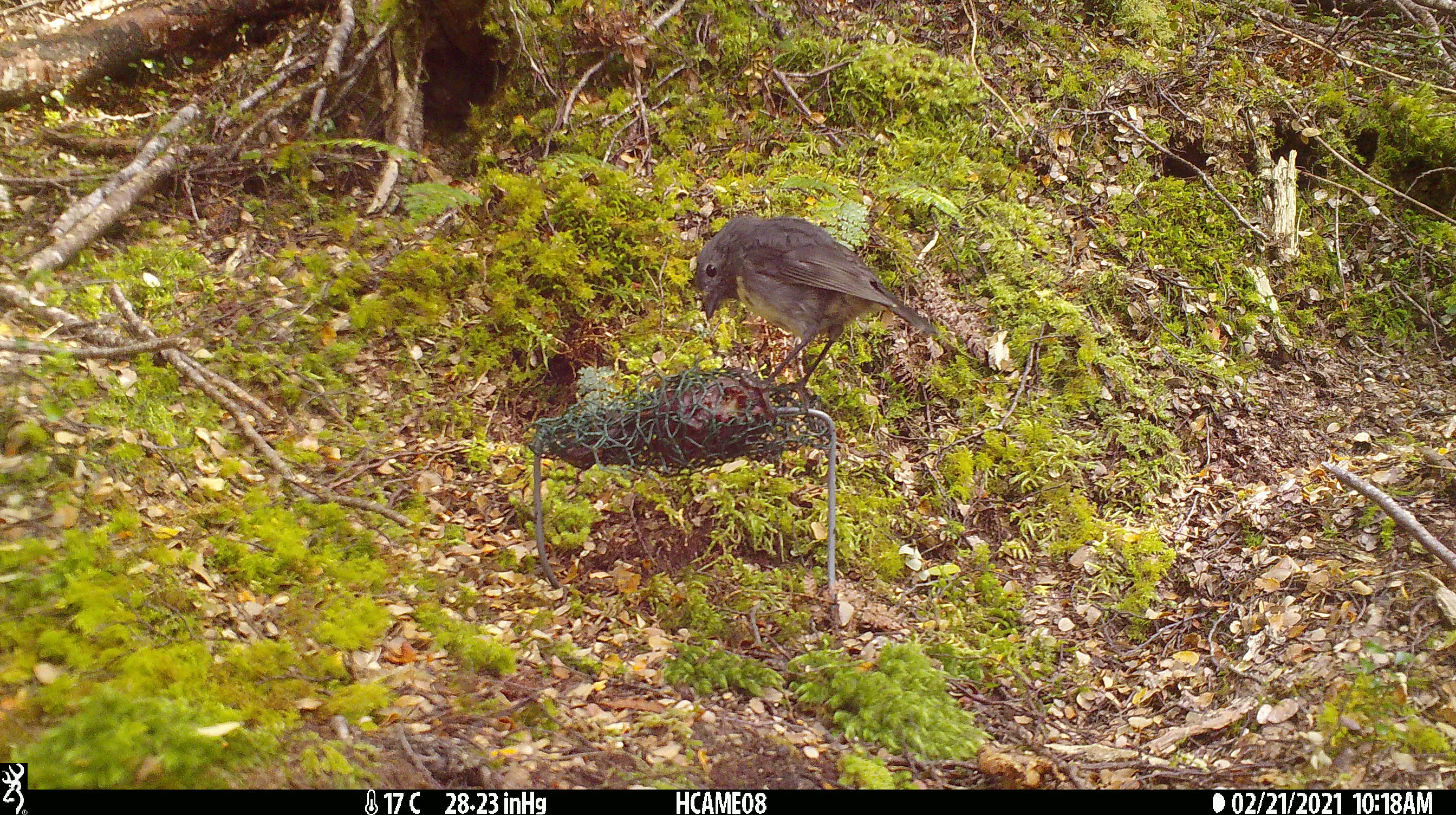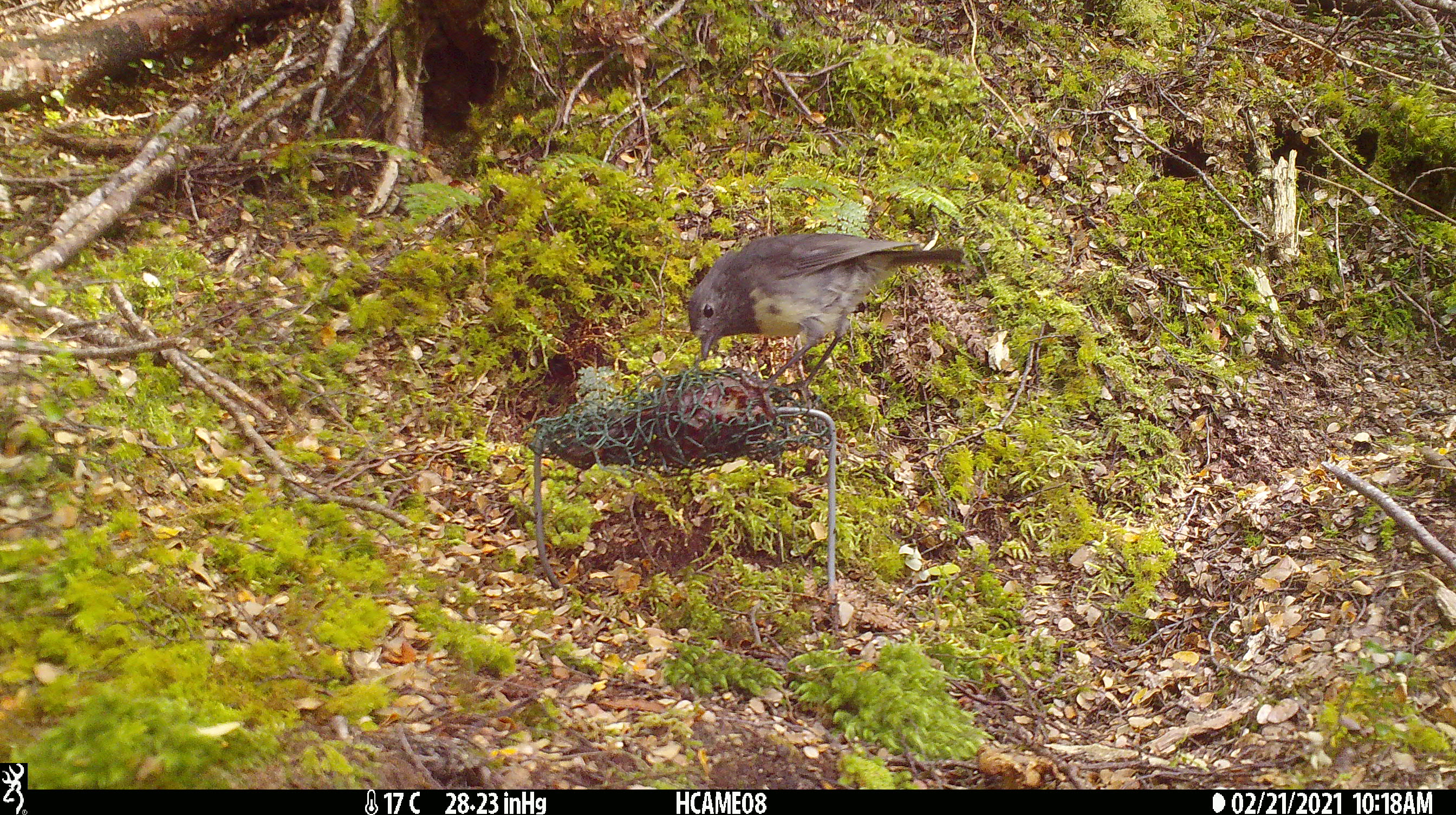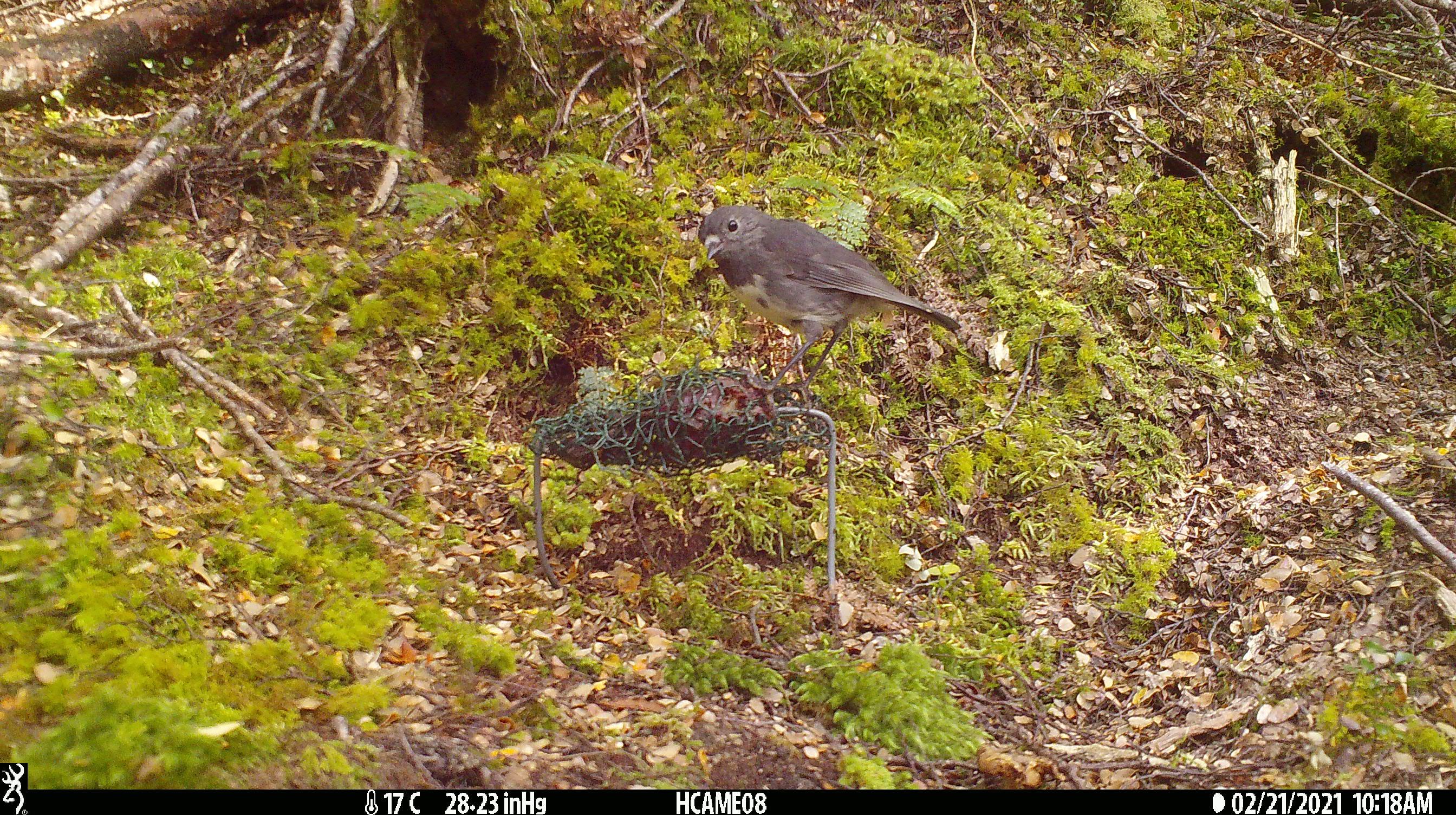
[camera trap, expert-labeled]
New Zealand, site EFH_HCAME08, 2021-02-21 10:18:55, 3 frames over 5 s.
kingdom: Animalia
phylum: Chordata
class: Aves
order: Passeriformes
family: Petroicidae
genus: Petroica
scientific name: Petroica australis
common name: new zealand robin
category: robin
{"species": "robin (new zealand robin) (Petroica australis)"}